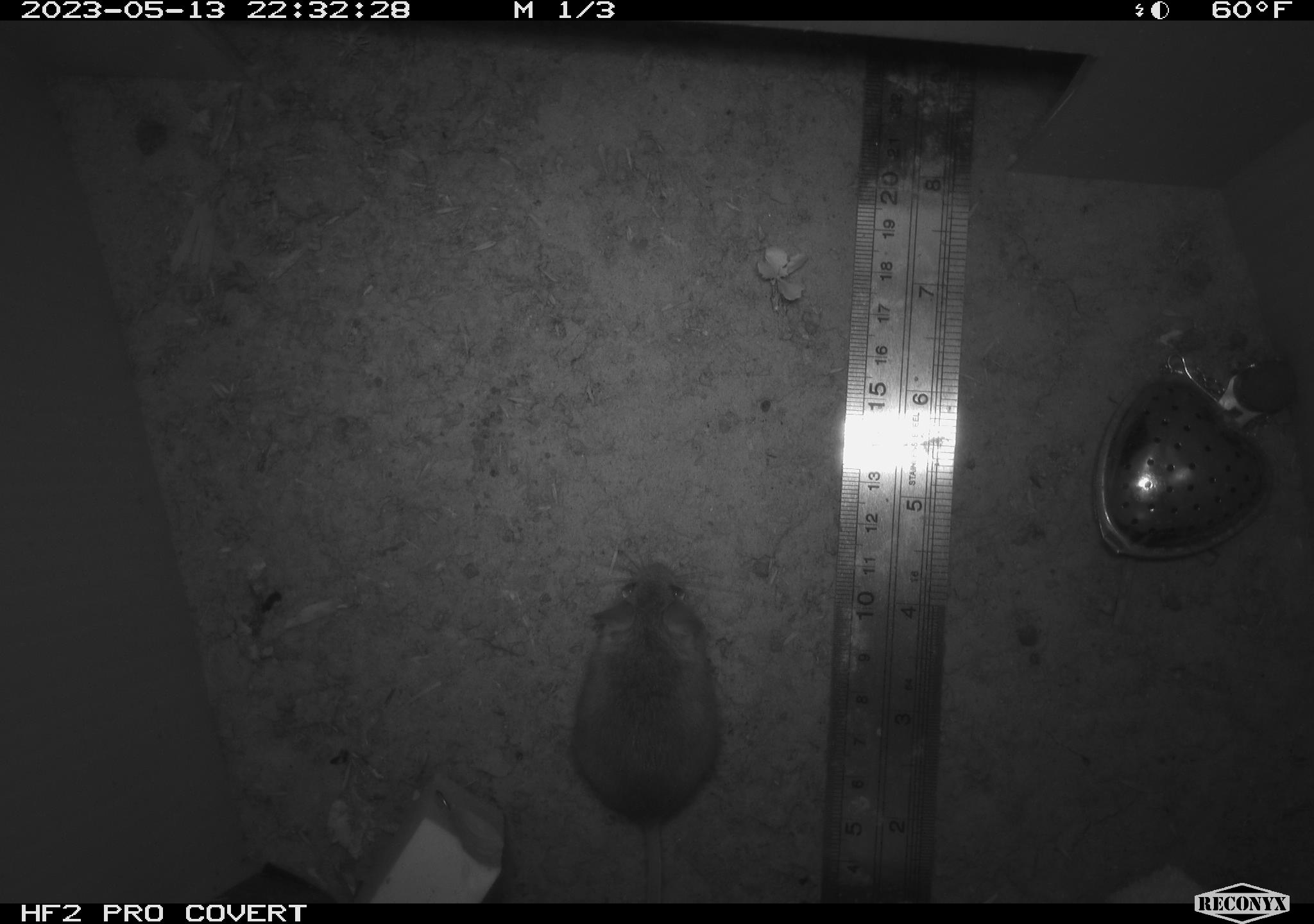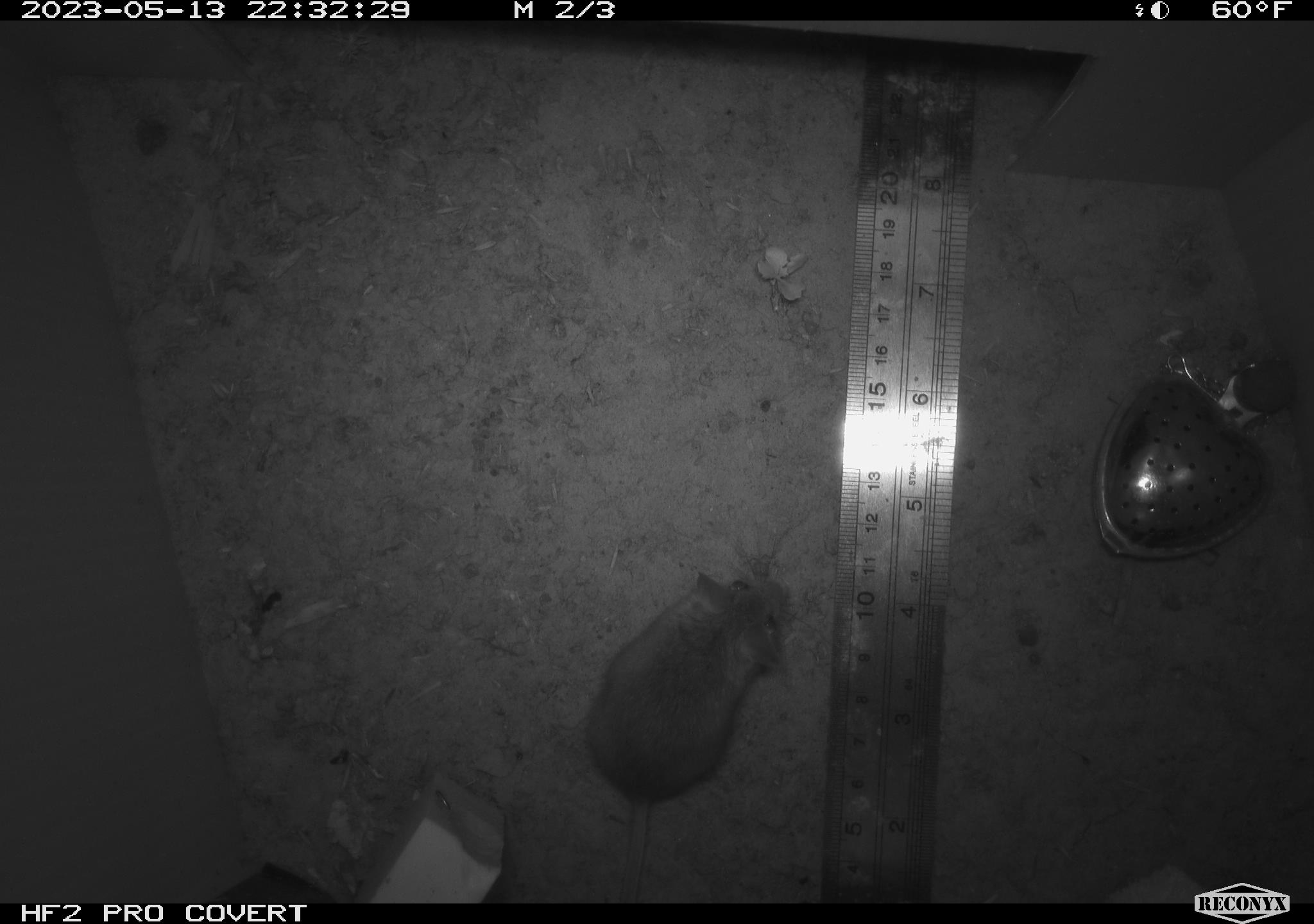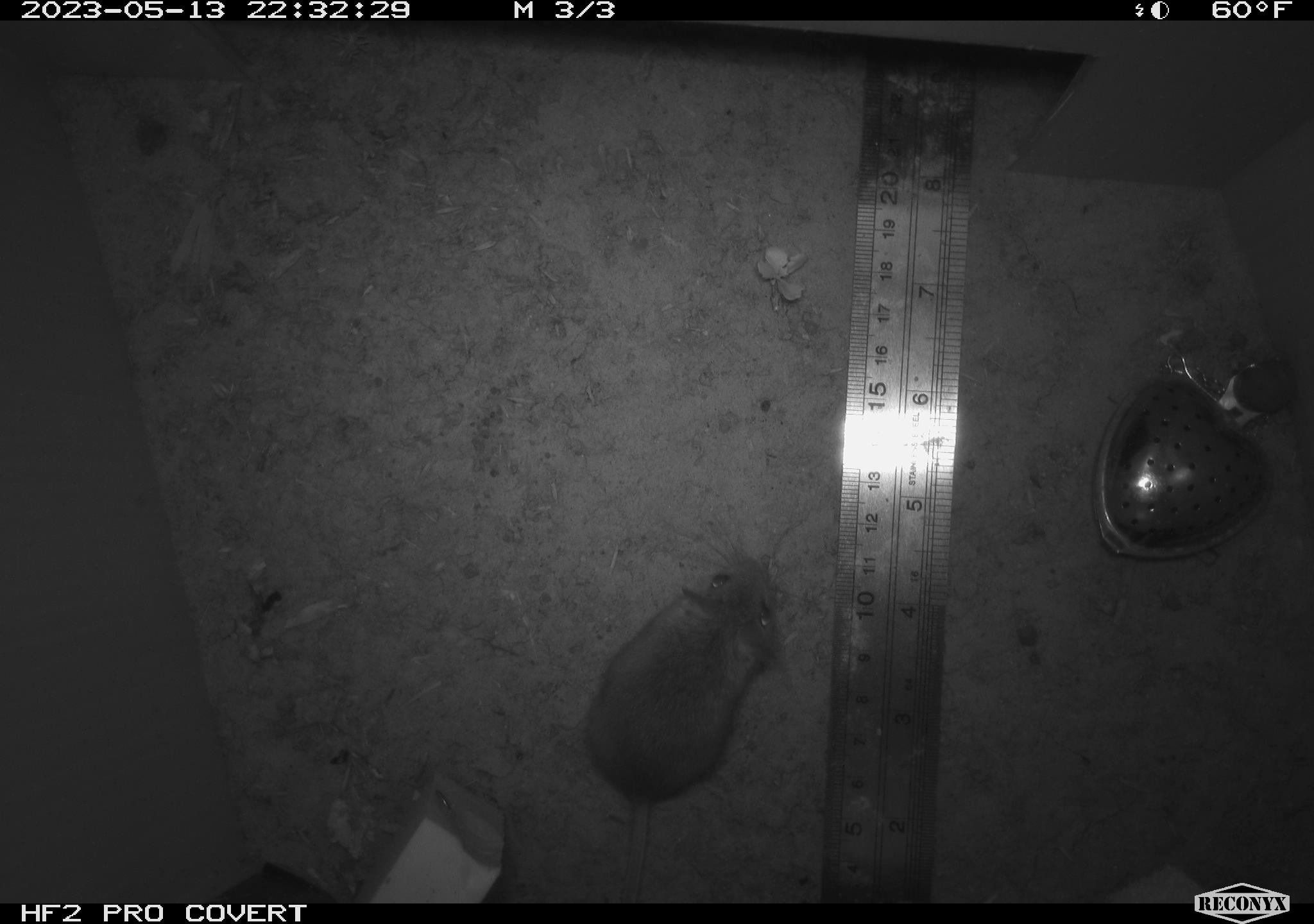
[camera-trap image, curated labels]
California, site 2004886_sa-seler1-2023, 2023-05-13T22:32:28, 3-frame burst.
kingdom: Animalia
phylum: Chordata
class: Mammalia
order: Rodentia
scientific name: Rodentia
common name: mouse species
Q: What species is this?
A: Mouse species (Rodentia).